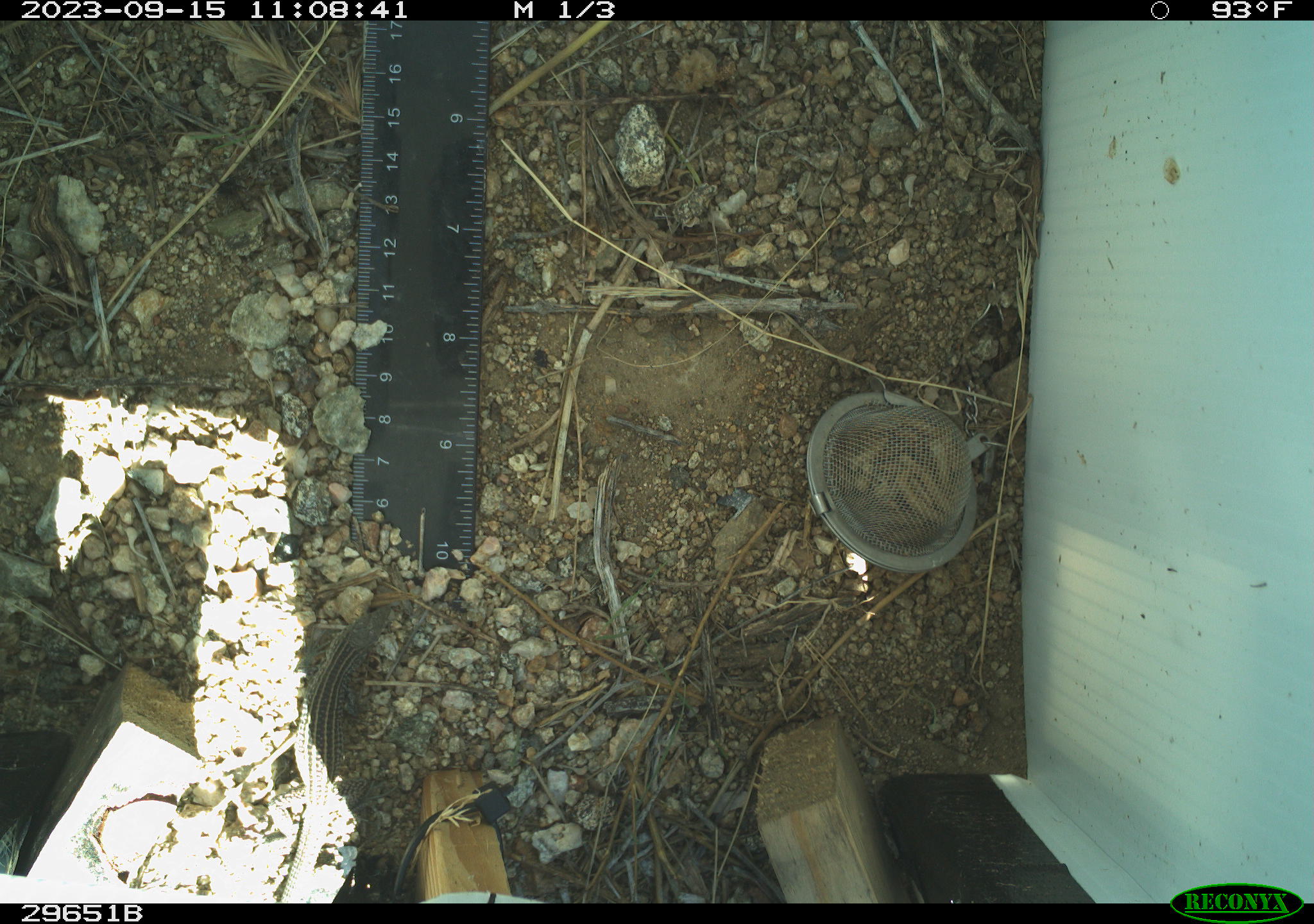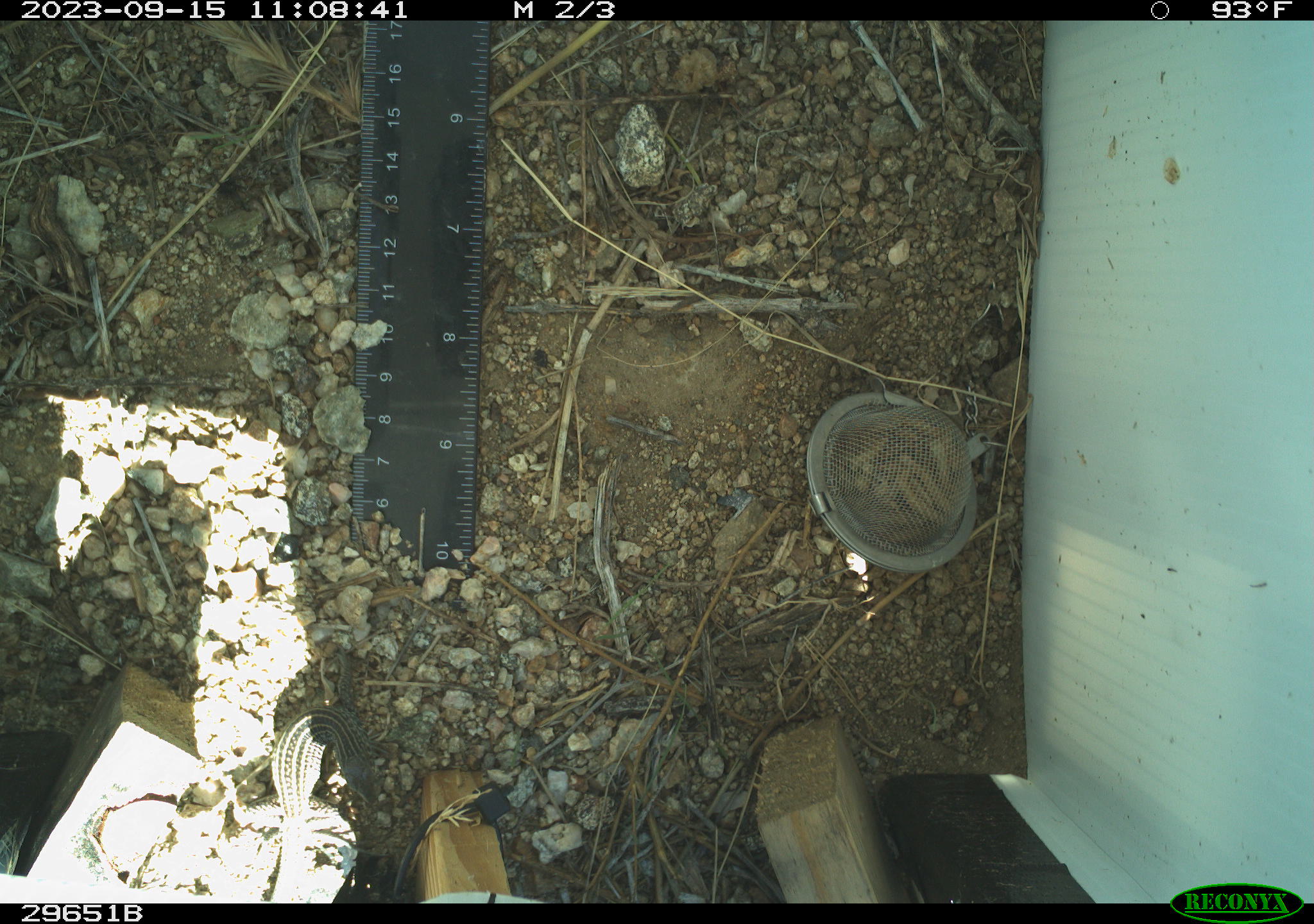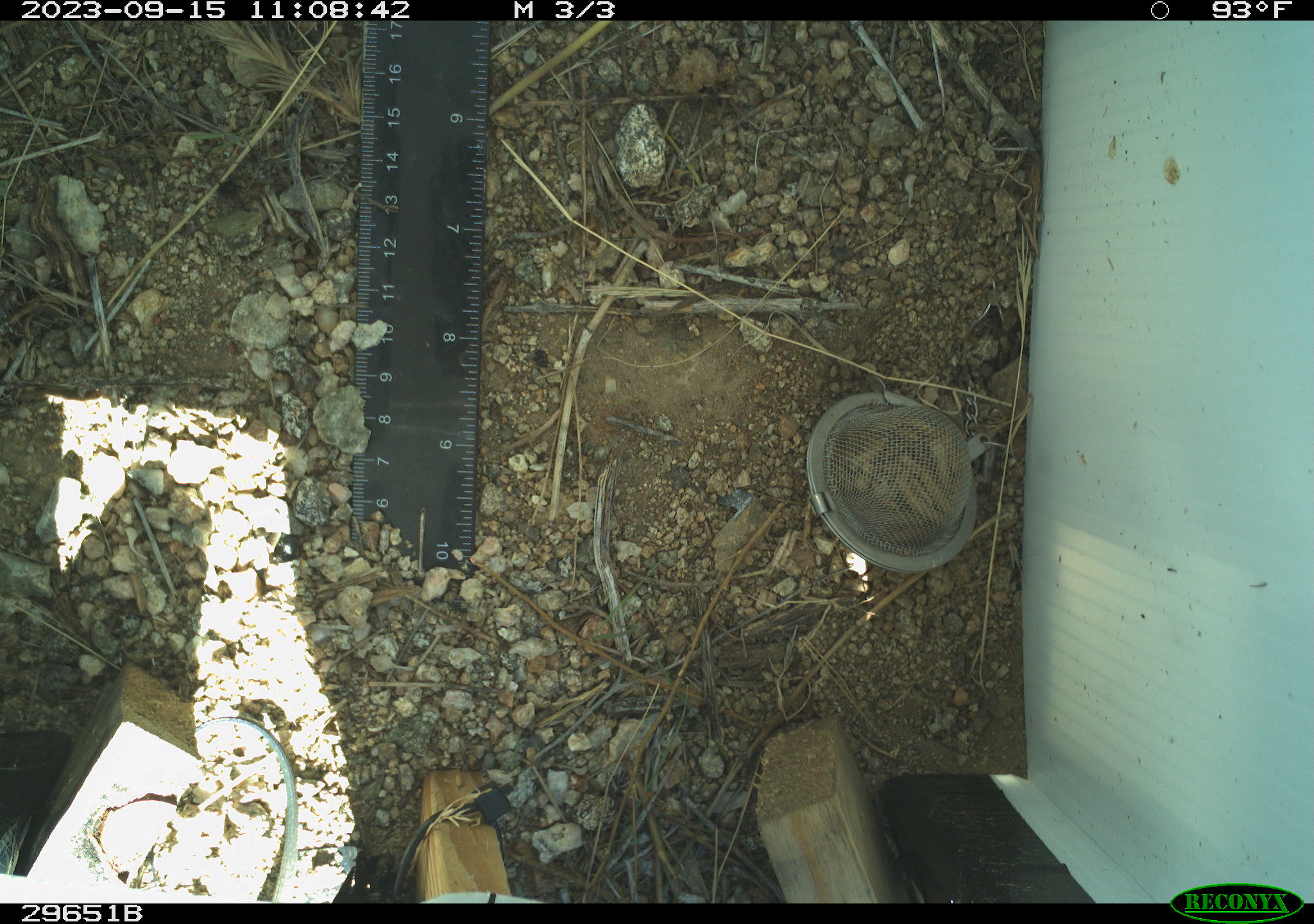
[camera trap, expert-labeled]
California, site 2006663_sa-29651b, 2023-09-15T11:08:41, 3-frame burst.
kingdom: Animalia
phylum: Chordata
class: Reptilia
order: Squamata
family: Teiidae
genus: Aspidoscelis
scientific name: Aspidoscelis tigris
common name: western whiptail